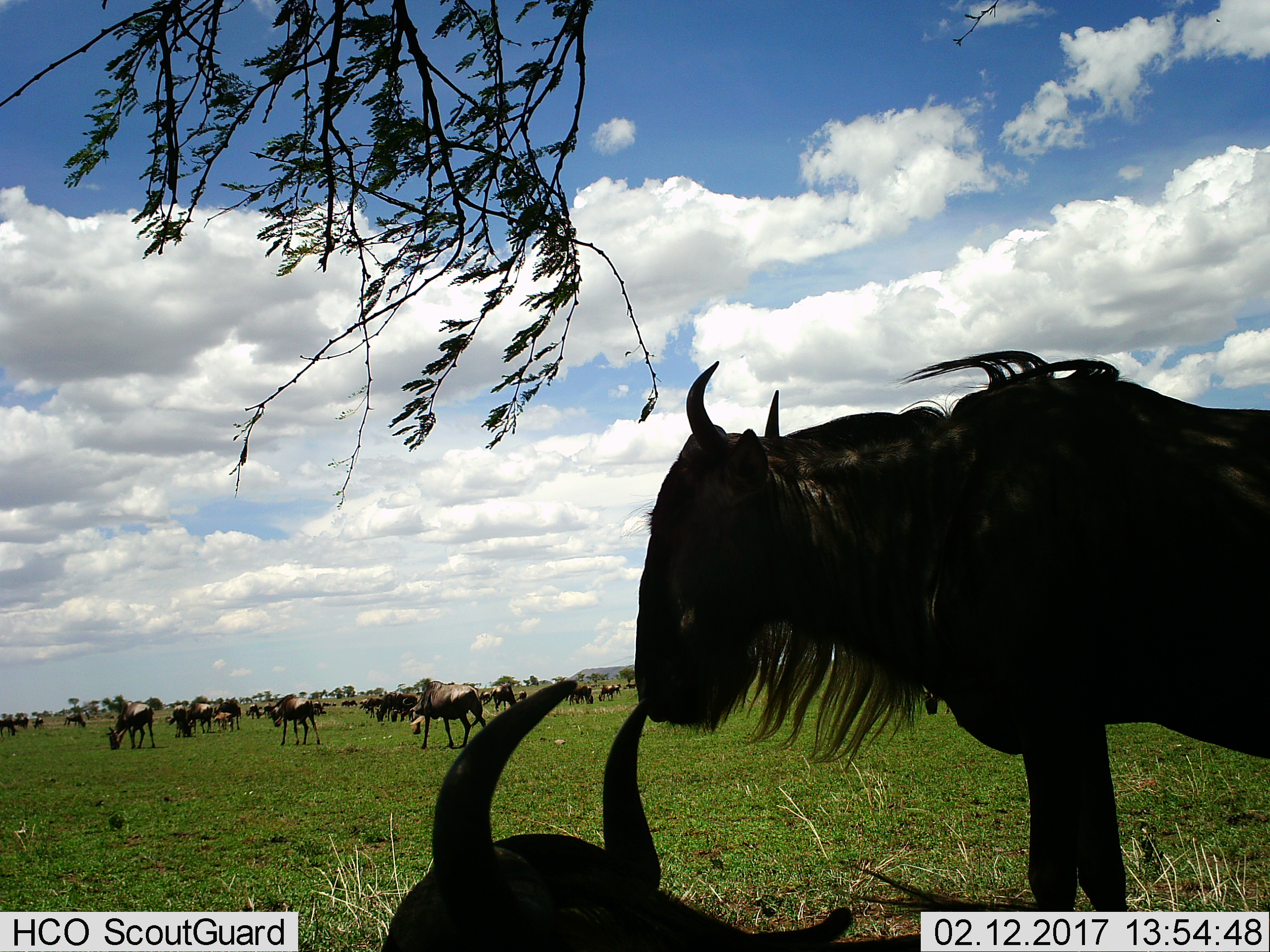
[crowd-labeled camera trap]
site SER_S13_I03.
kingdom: Animalia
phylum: Chordata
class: Mammalia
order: Artiodactyla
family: Bovidae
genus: Connochaetes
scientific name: Connochaetes taurinus taurinus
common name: blue wildebeest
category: wildebeestblue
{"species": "wildebeestblue (blue wildebeest) (Connochaetes taurinus taurinus)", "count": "11-50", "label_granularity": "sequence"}